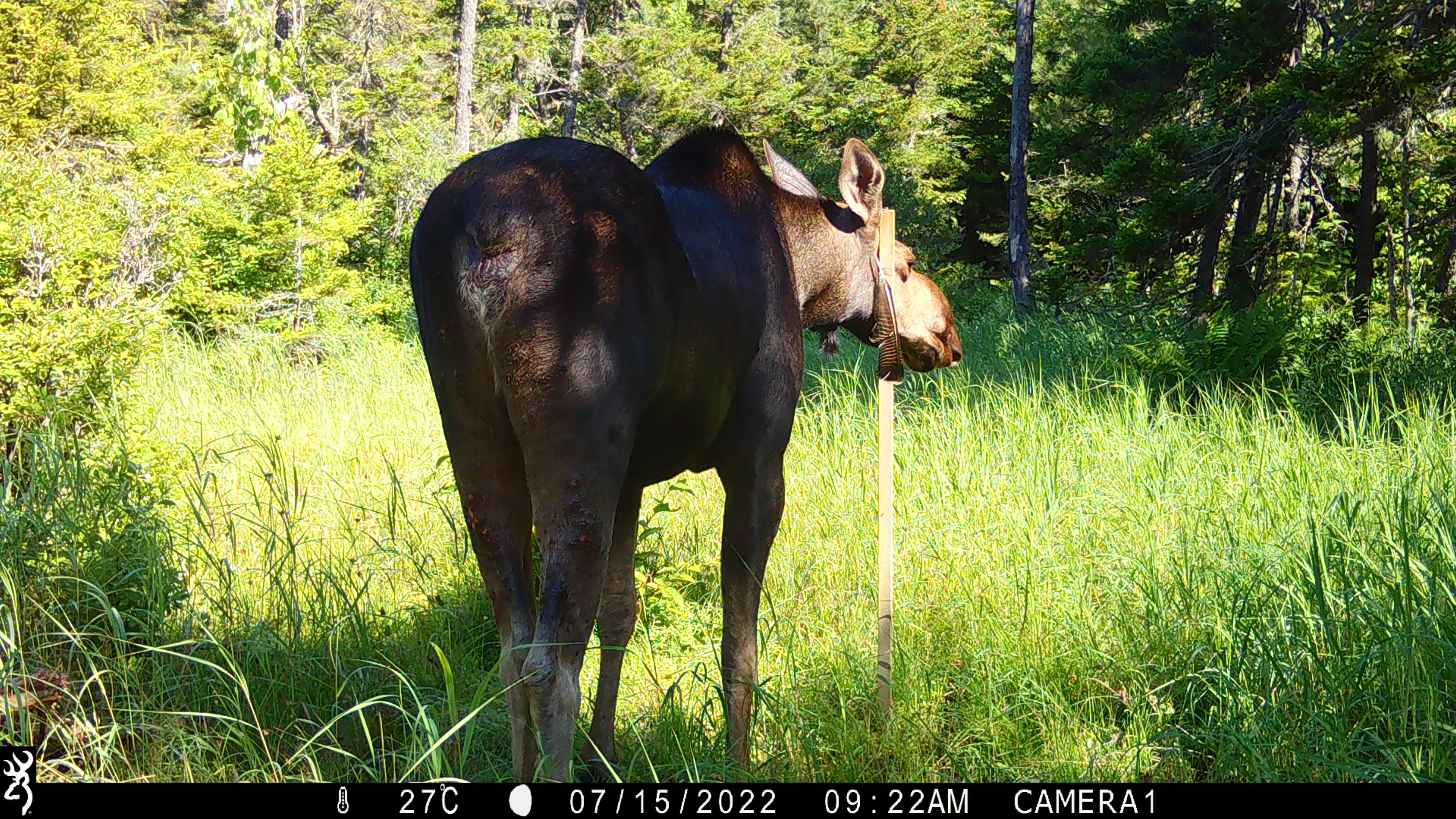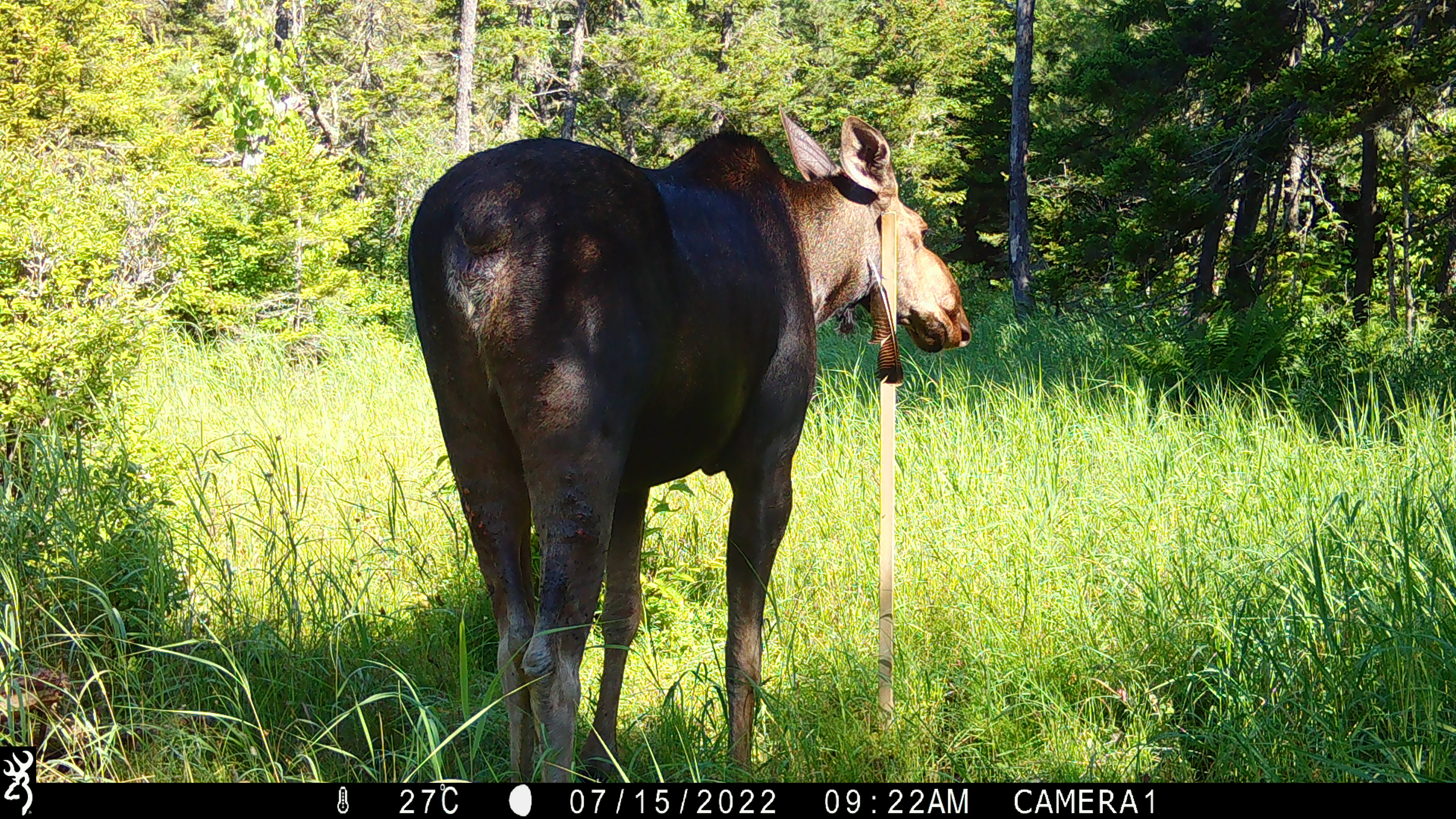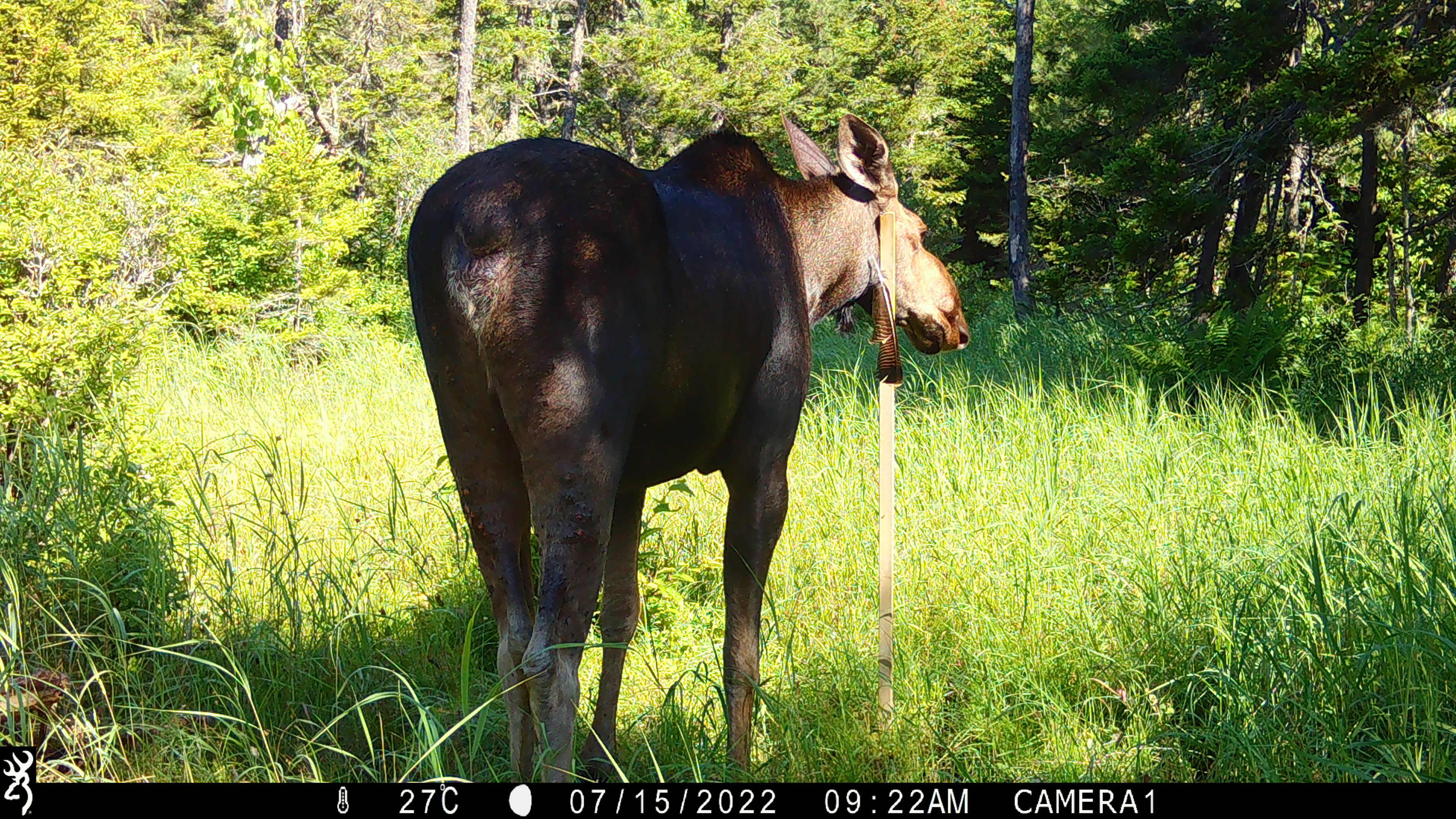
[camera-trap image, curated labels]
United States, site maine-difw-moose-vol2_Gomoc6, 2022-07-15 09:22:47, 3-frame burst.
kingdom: Animalia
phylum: Chordata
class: Mammalia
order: Artiodactyla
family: Cervidae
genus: Alces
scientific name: Alces alces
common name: moose